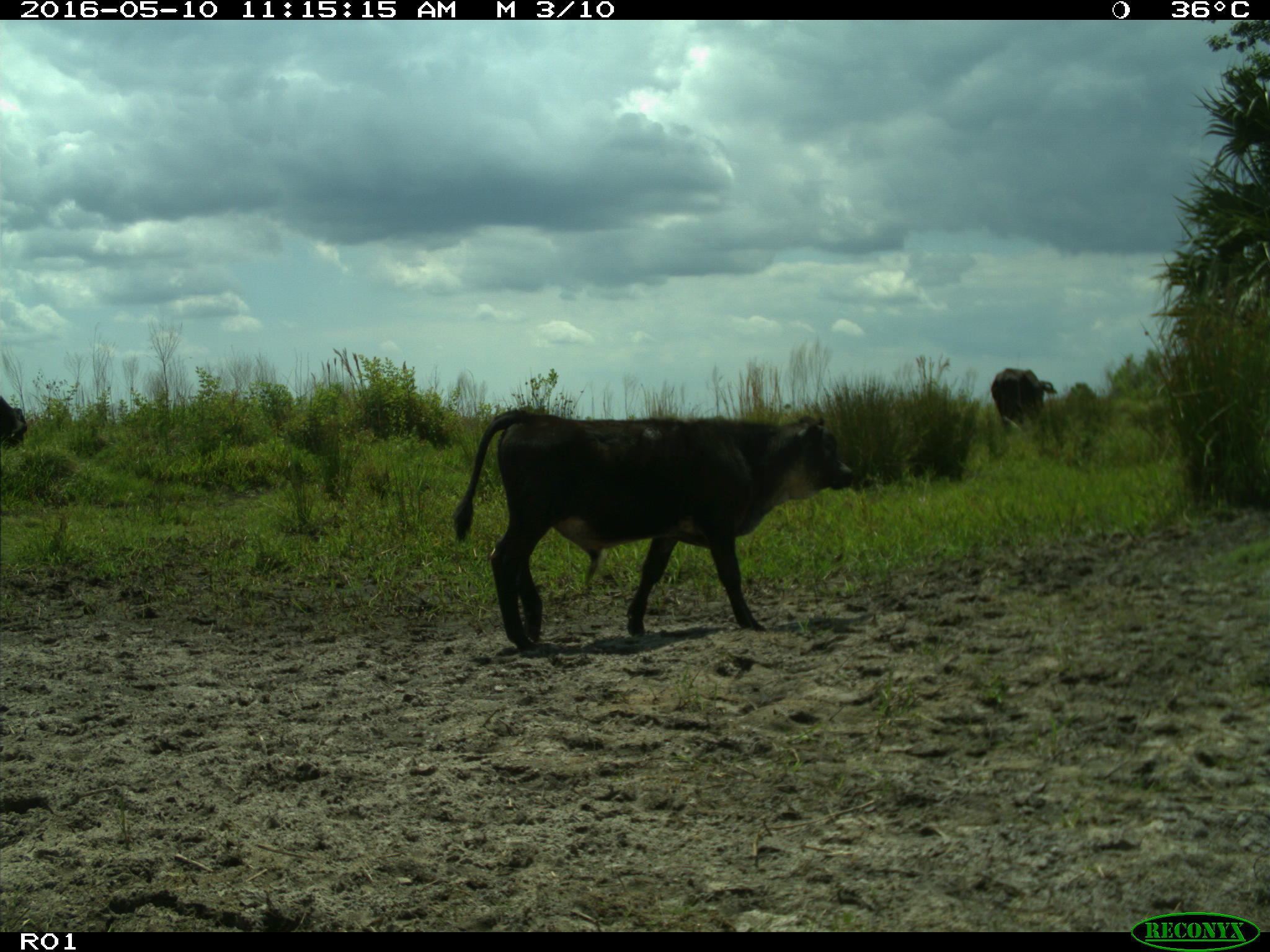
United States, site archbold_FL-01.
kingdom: Animalia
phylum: Chordata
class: Mammalia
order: Artiodactyla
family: Bovidae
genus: Bos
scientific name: Bos taurus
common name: domestic cow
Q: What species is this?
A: Bos taurus (domestic cow).